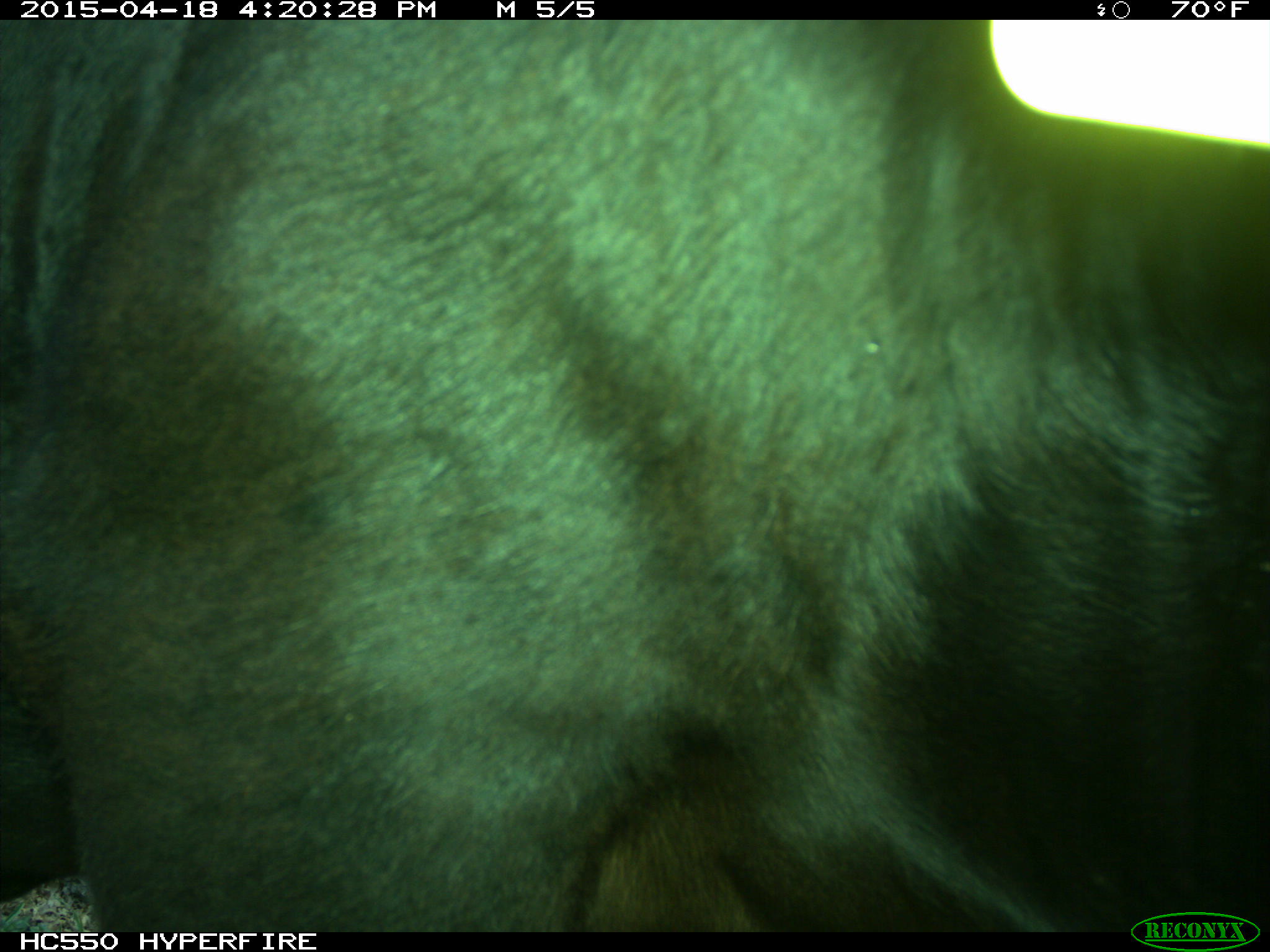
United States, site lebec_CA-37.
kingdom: Animalia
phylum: Chordata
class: Mammalia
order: Artiodactyla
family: Bovidae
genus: Bos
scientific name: Bos taurus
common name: domestic cow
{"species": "Bos taurus (domestic cow)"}